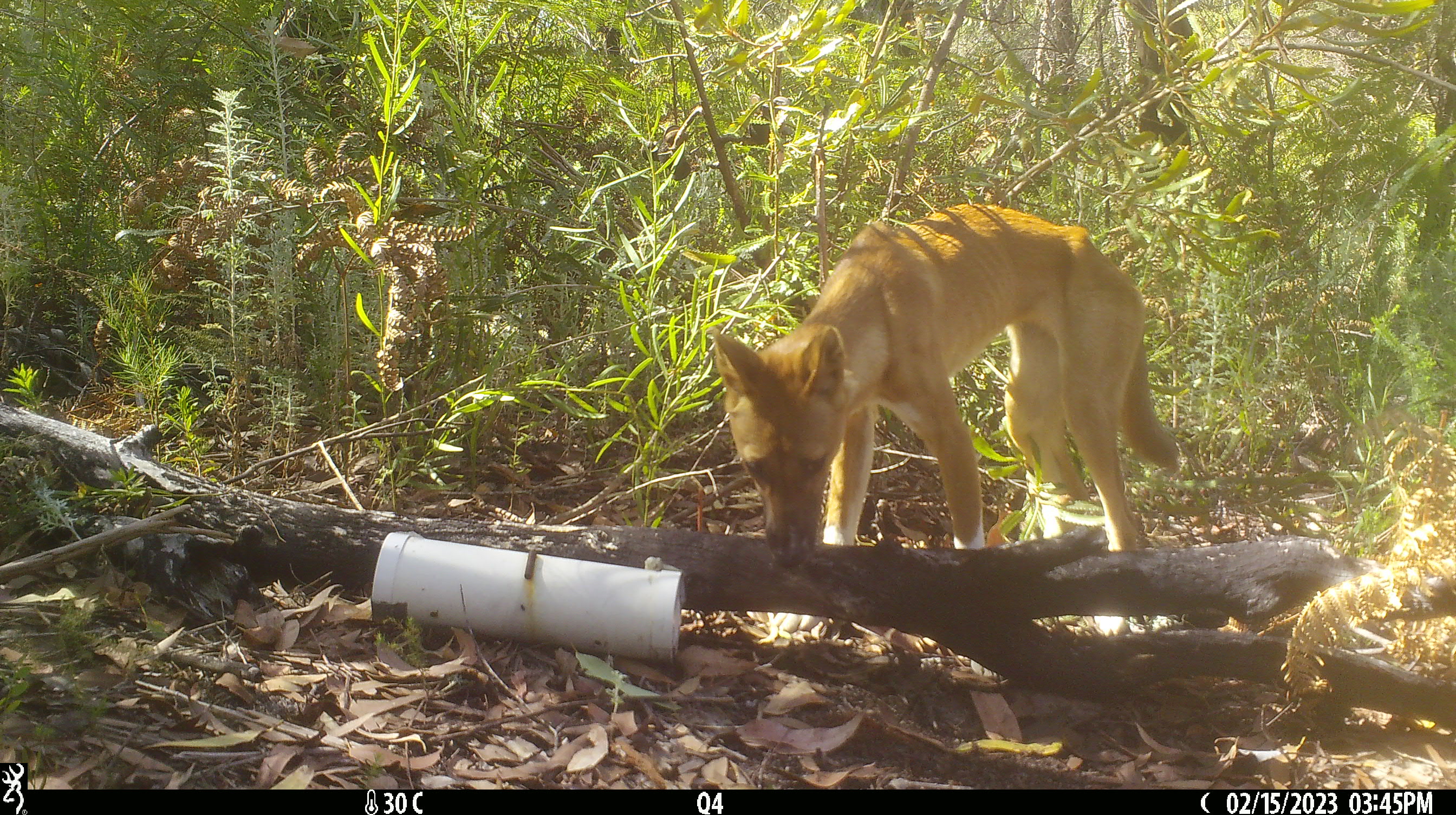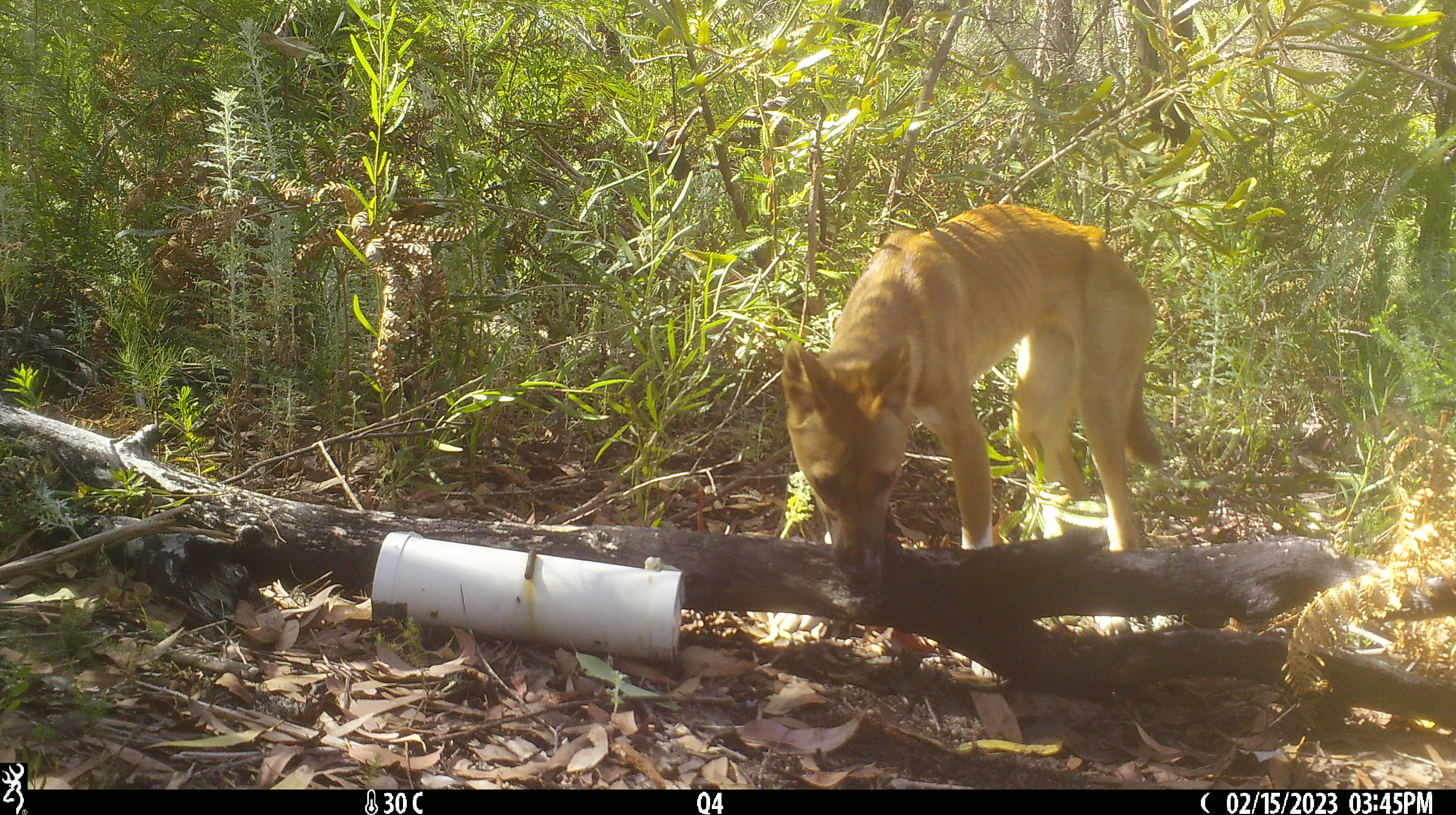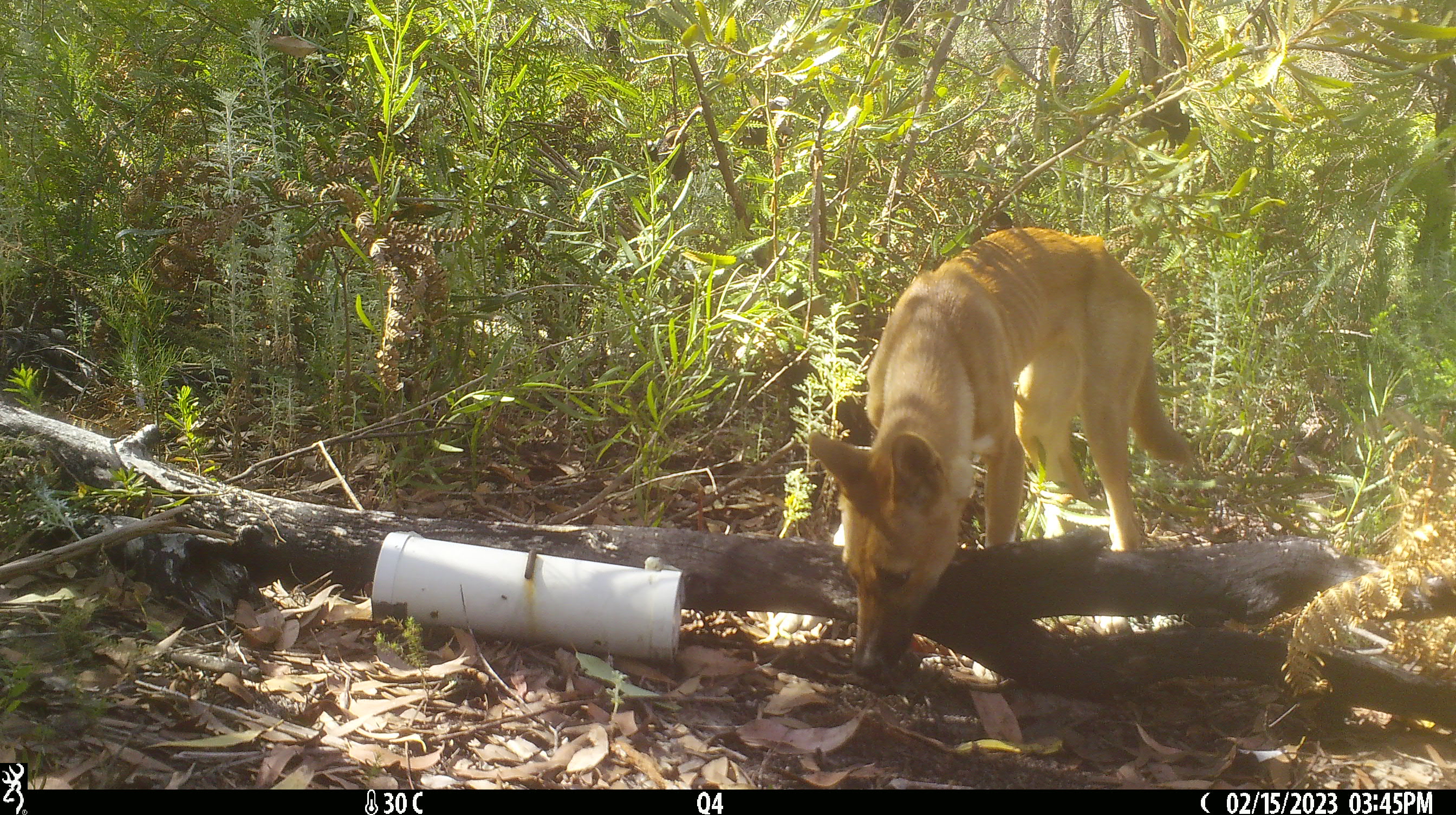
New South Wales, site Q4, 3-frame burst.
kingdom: Animalia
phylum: Chordata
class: Mammalia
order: Carnivora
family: Canidae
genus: Canis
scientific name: Canis familiaris dingo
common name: dingo